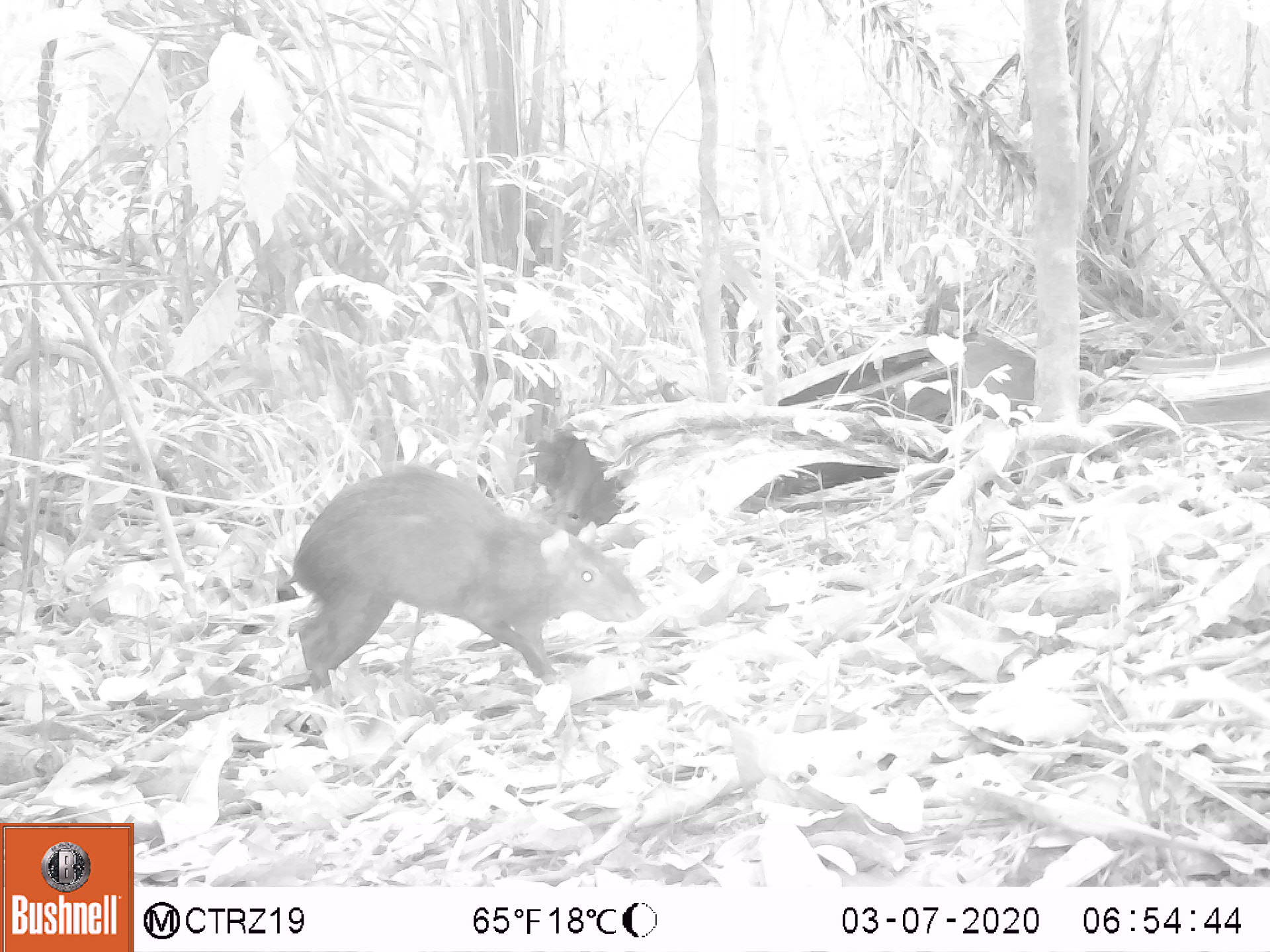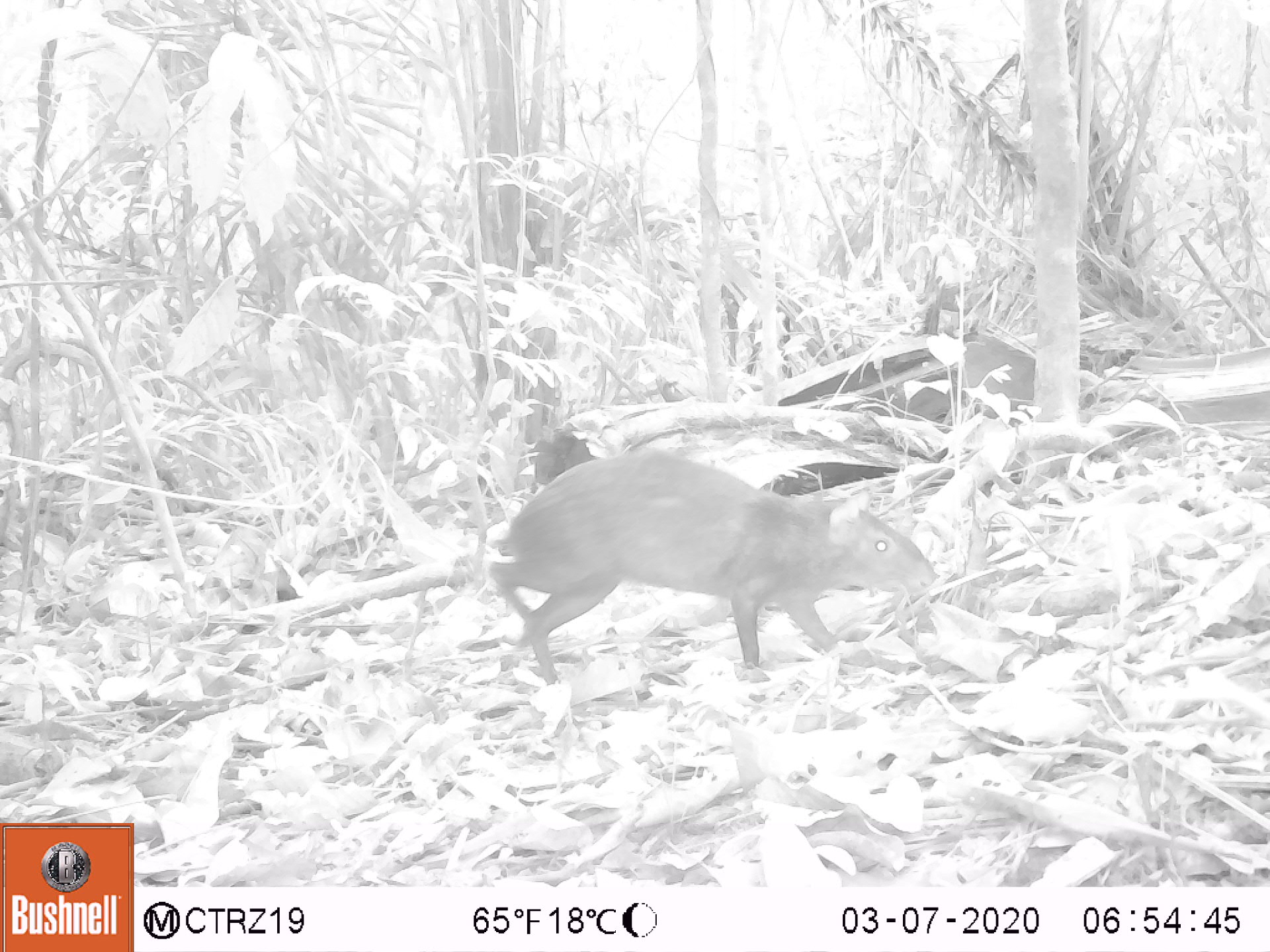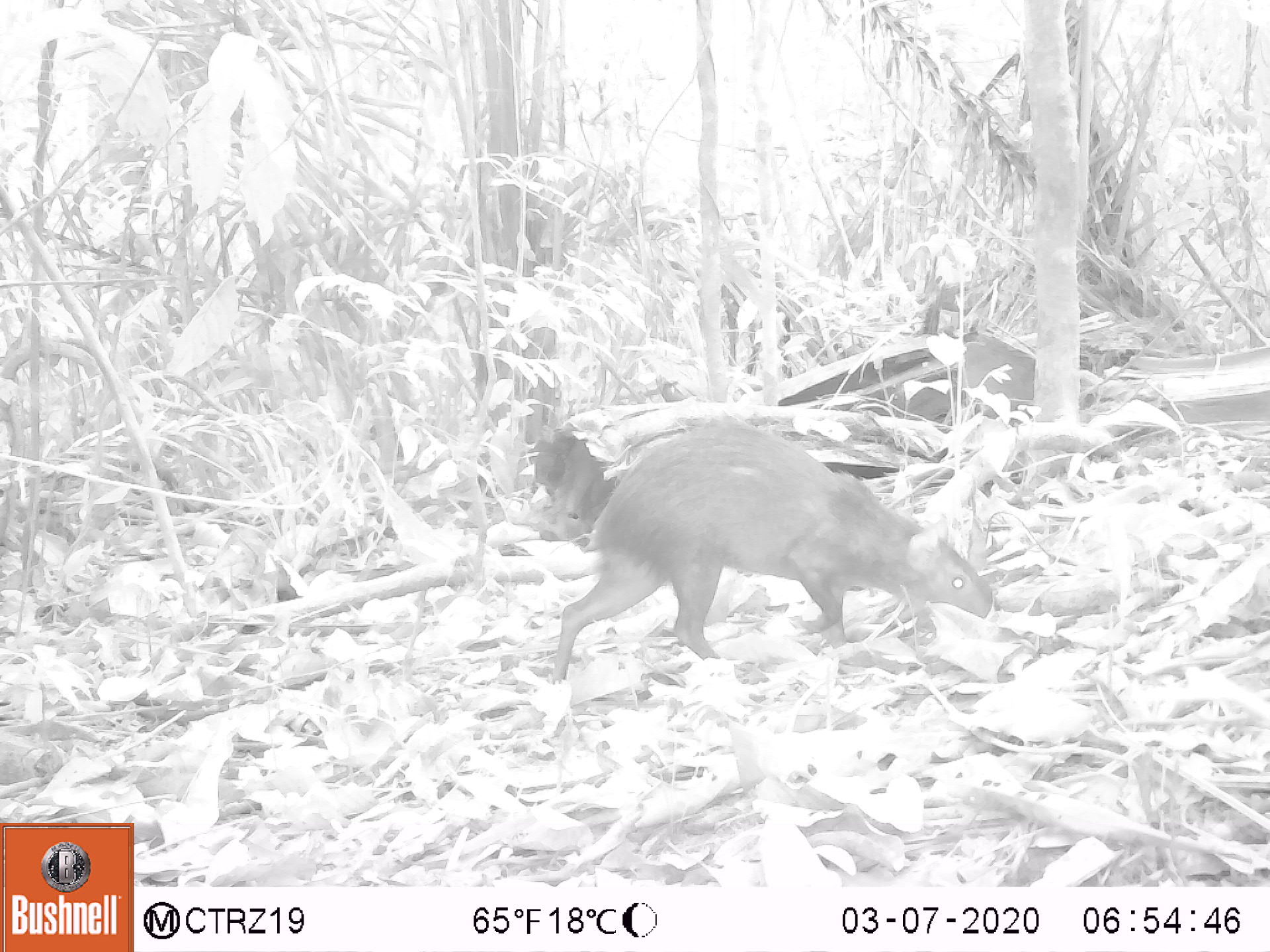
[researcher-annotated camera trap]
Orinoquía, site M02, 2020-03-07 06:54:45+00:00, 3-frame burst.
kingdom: Animalia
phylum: Chordata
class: Mammalia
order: Rodentia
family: Dasyproctidae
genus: Dasyprocta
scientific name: Dasyprocta fuliginosa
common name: black agouti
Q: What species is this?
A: Black agouti (Dasyprocta fuliginosa).